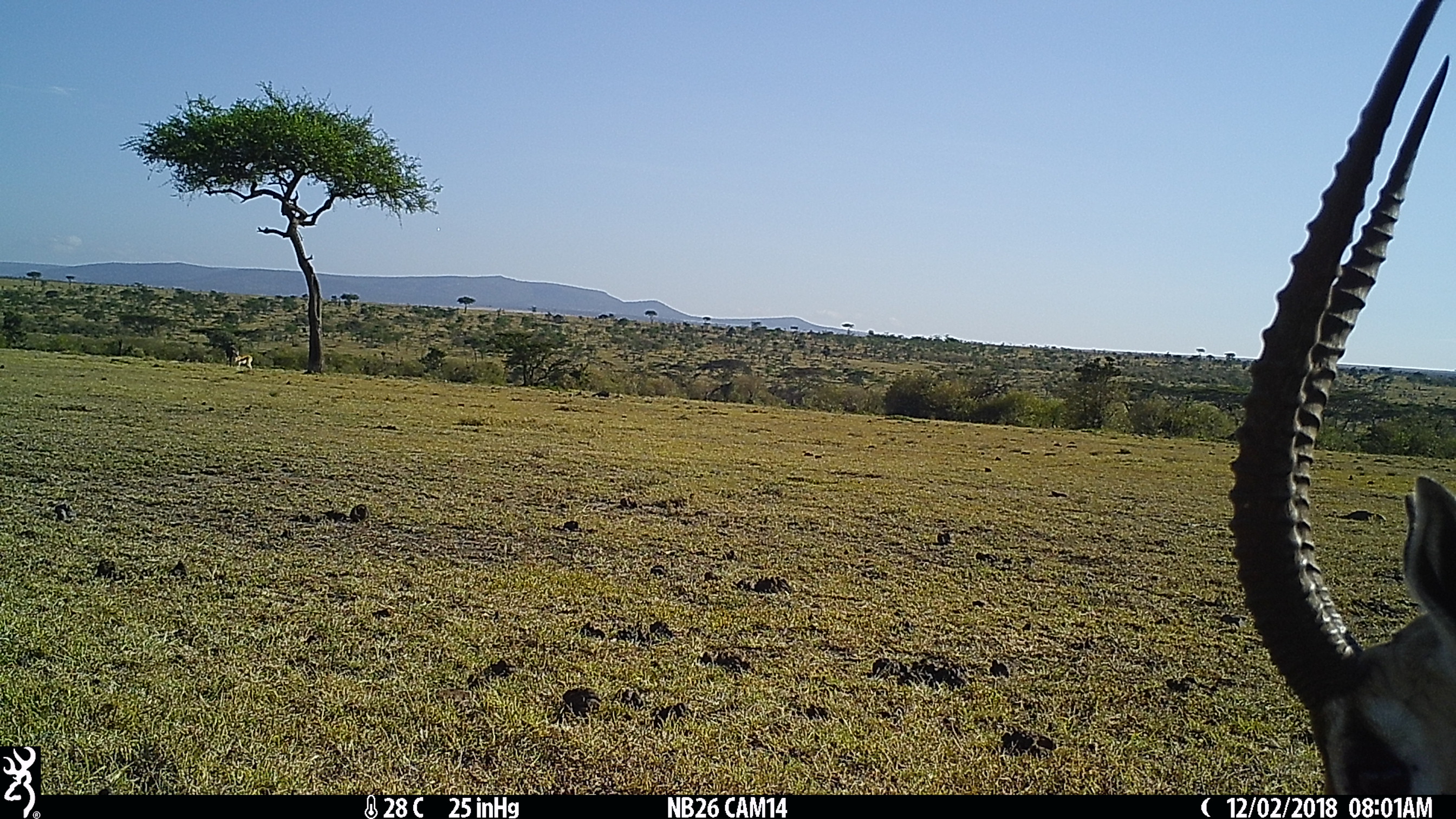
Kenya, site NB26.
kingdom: Animalia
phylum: Chordata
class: Mammalia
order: Artiodactyla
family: Bovidae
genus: Nanger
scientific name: Nanger granti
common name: grant's gazelle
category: gazelle grants